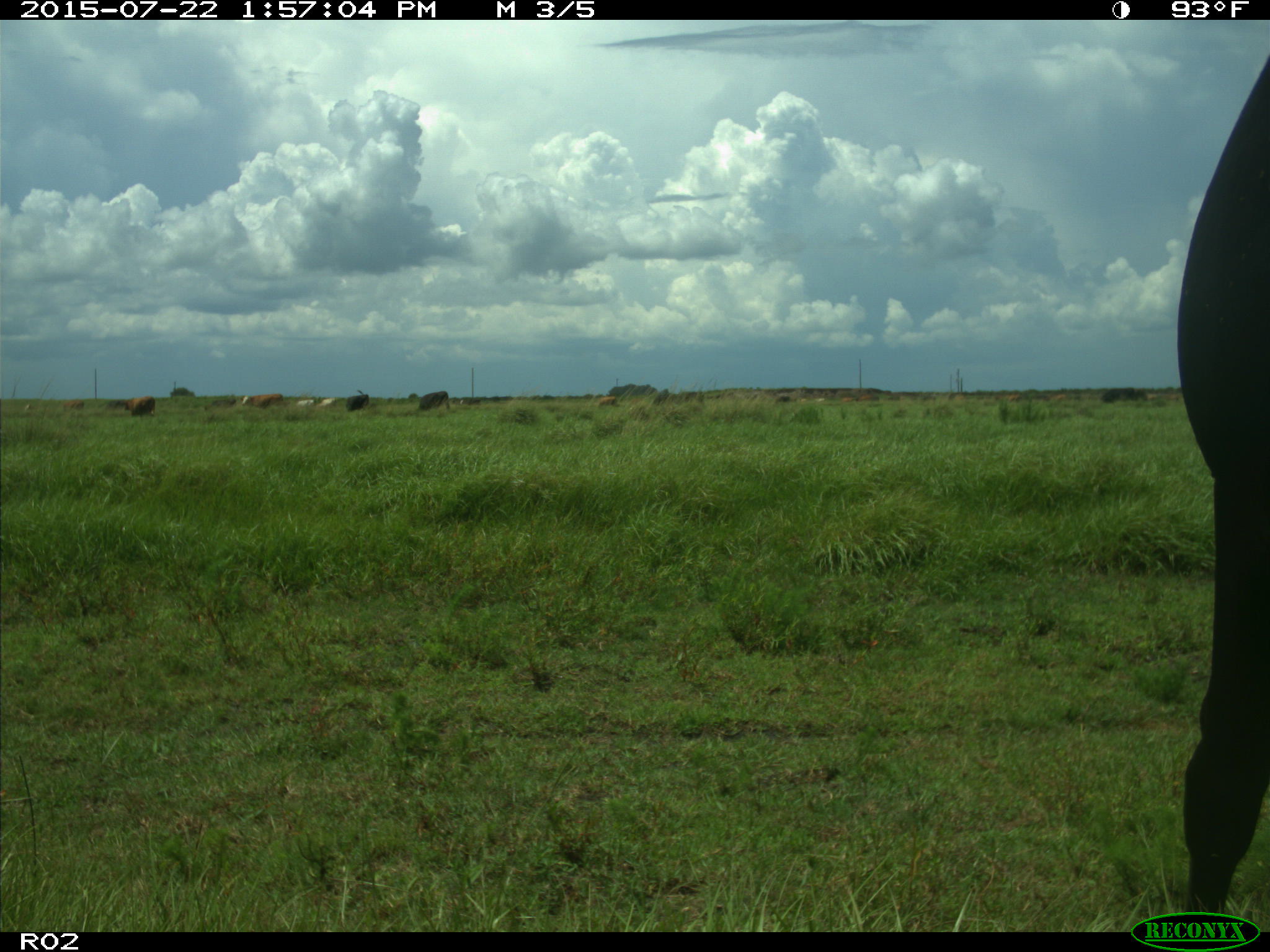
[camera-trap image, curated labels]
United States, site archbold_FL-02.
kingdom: Animalia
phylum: Chordata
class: Mammalia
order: Artiodactyla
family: Bovidae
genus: Bos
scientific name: Bos taurus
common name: domestic cow